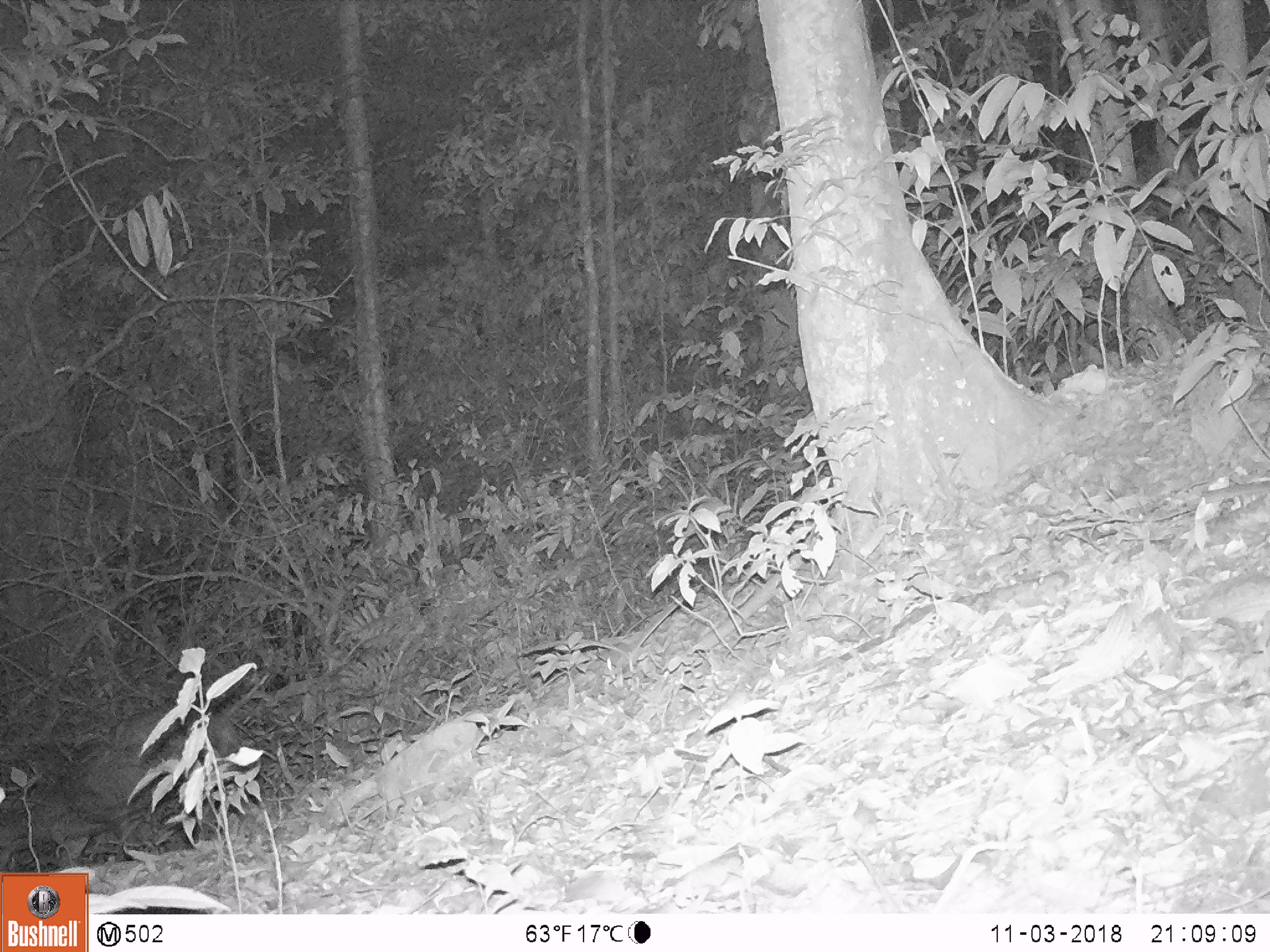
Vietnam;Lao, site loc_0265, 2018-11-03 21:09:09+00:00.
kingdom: Animalia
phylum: Chordata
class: Mammalia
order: Artiodactyla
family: Cervidae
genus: Muntiacus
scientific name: Muntiacus rooseveltorum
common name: roosevelt's muntjac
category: roosevelts muntjac group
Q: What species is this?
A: Roosevelts muntjac group (roosevelt's muntjac) (Muntiacus rooseveltorum).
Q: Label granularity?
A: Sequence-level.